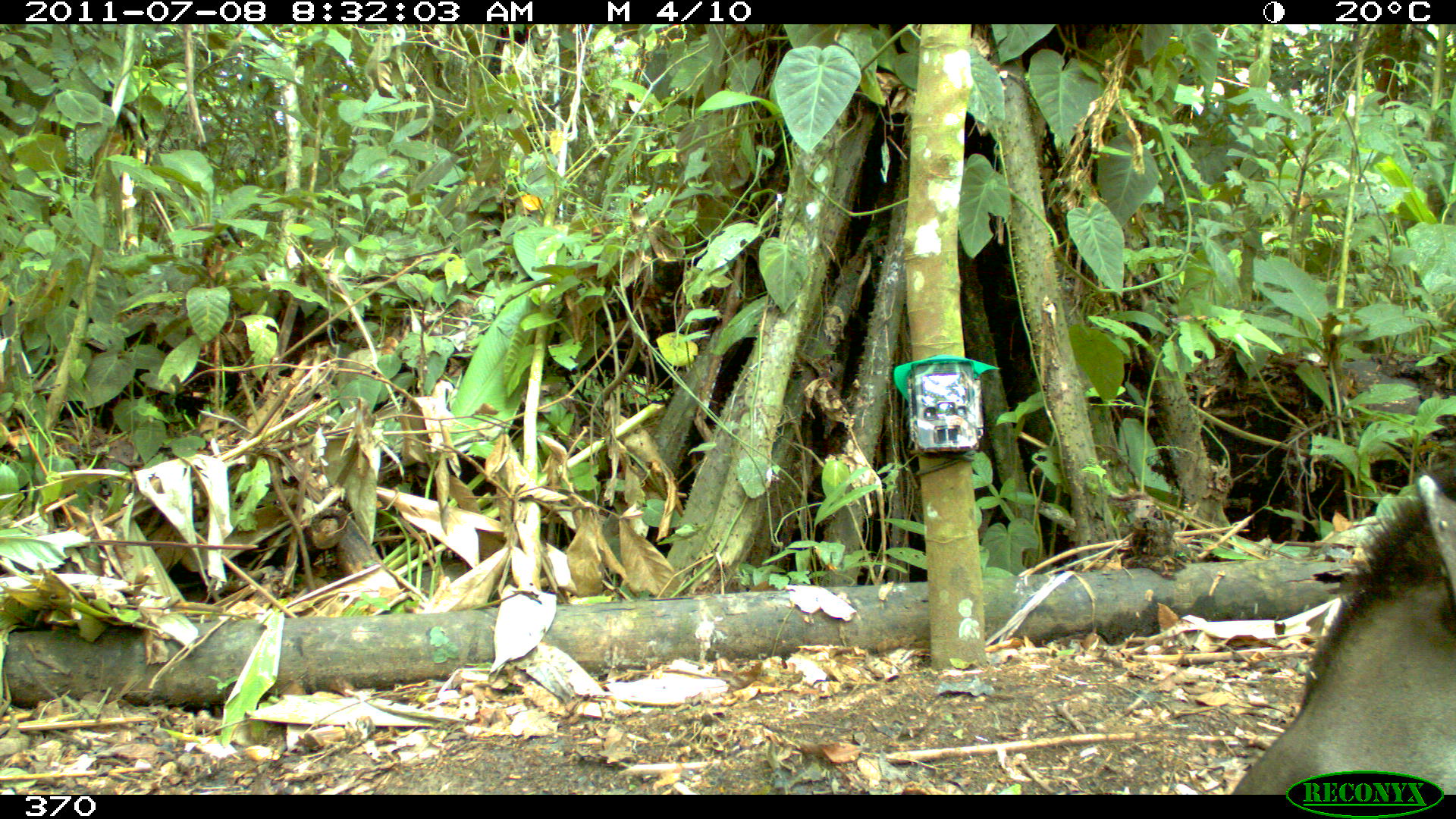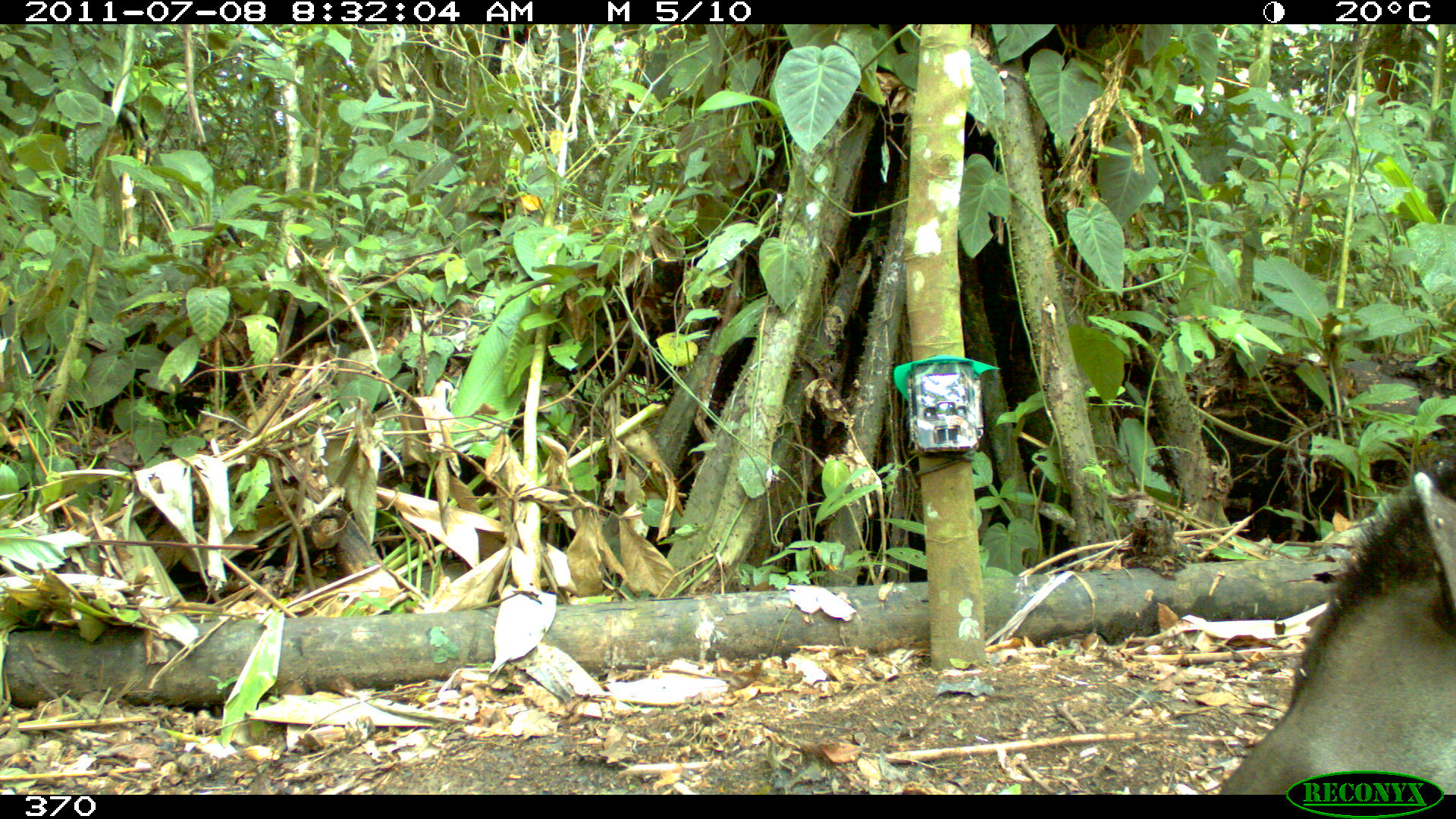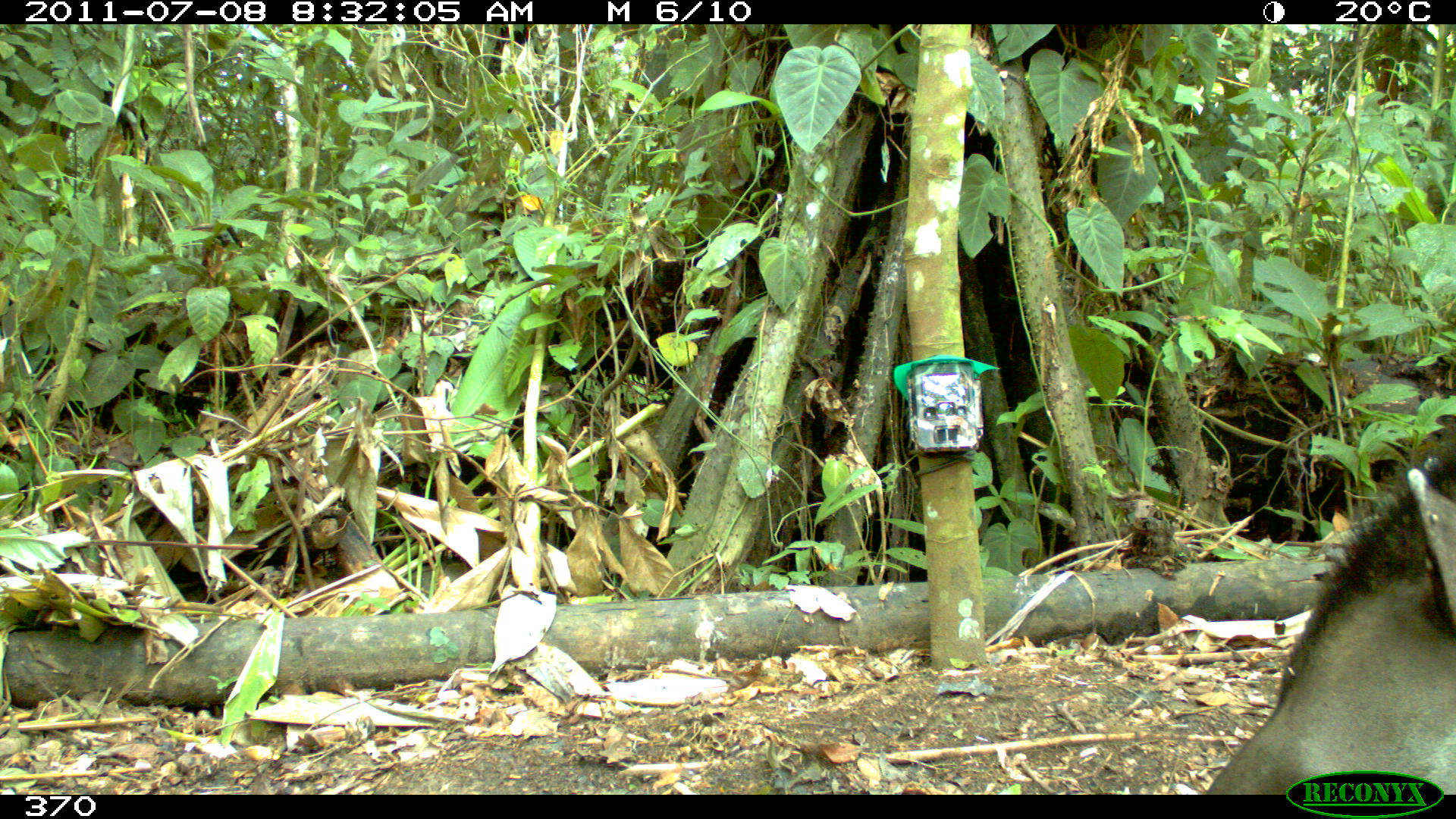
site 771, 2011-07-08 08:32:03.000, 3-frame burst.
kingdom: Animalia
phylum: Chordata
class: Mammalia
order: Perissodactyla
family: Tapiridae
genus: Tapirus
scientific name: Tapirus terrestris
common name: south american tapir